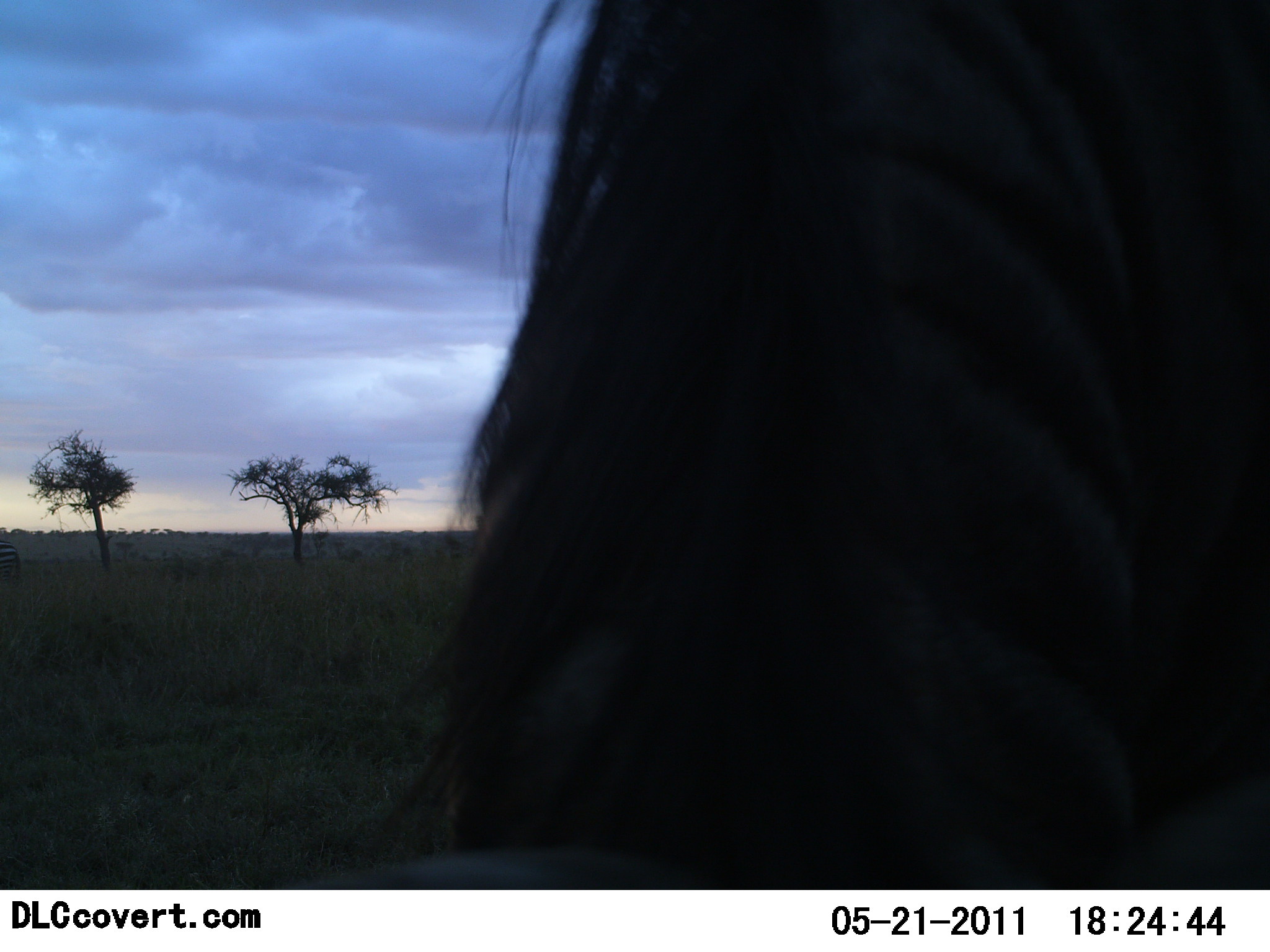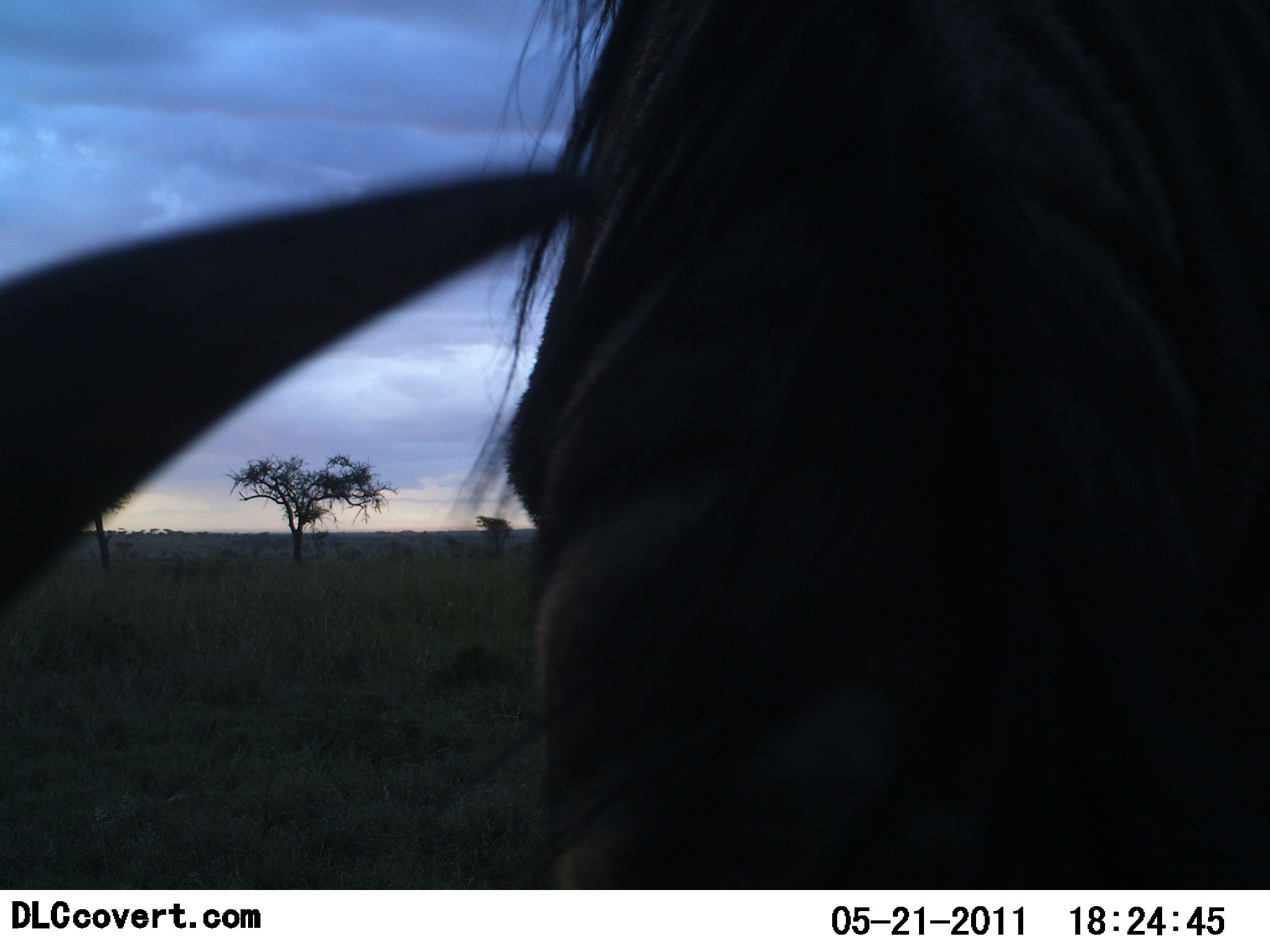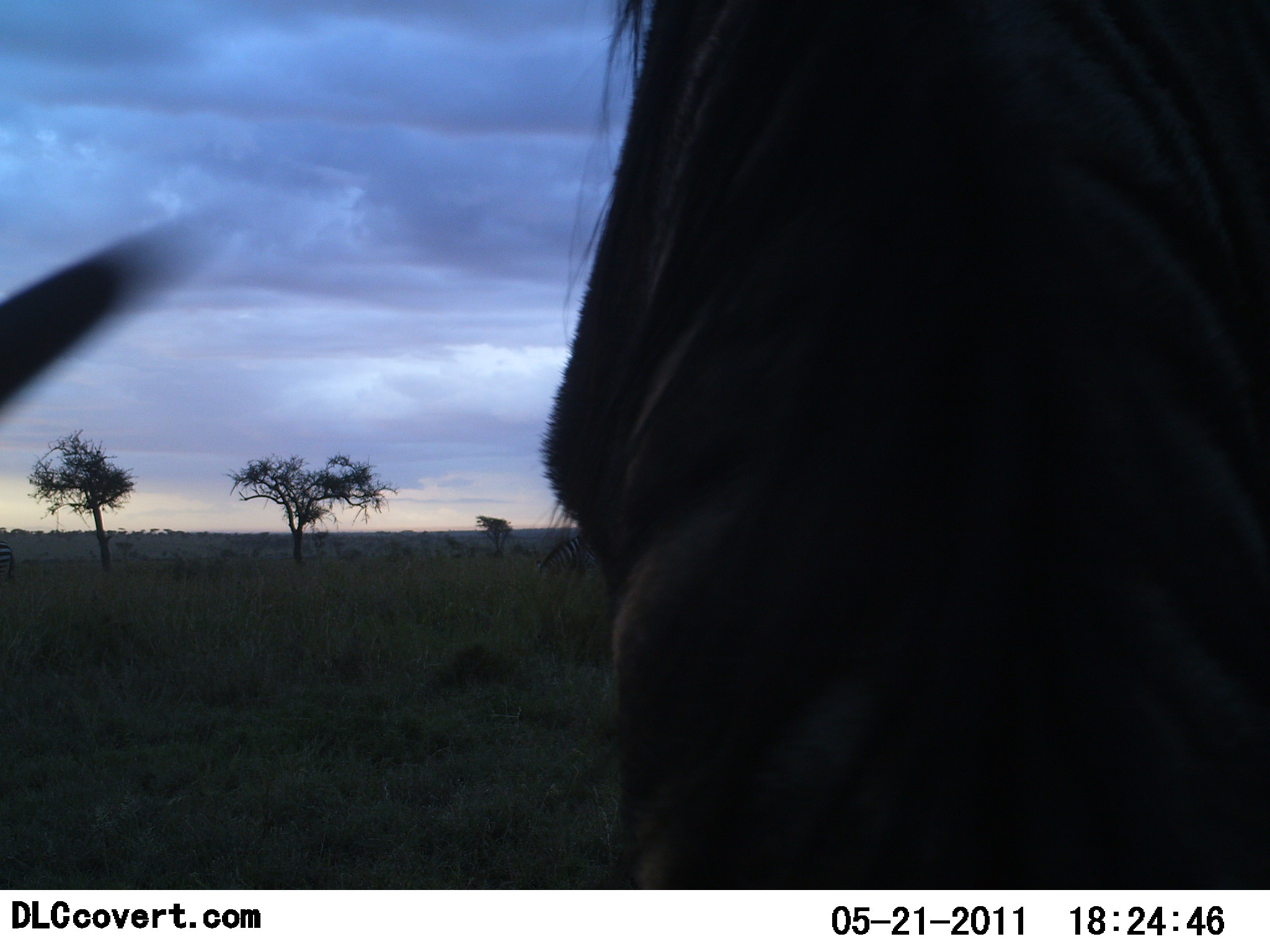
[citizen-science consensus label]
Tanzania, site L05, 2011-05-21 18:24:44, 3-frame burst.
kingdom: Animalia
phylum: Chordata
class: Mammalia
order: Artiodactyla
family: Bovidae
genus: Connochaetes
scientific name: Connochaetes taurinus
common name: blue wildebeest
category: wildebeest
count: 1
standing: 27%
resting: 0%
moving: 9%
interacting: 0%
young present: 0%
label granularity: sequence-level